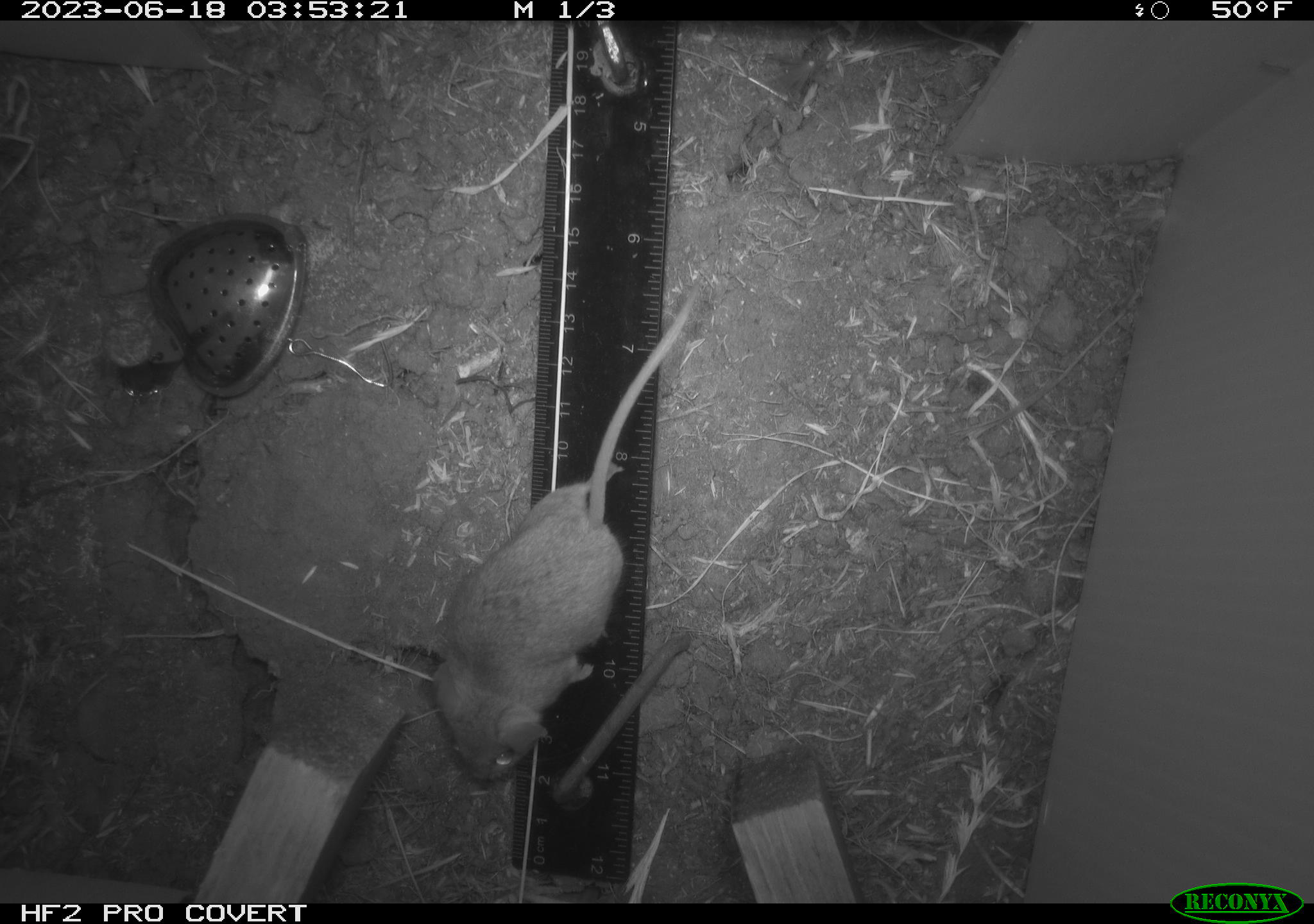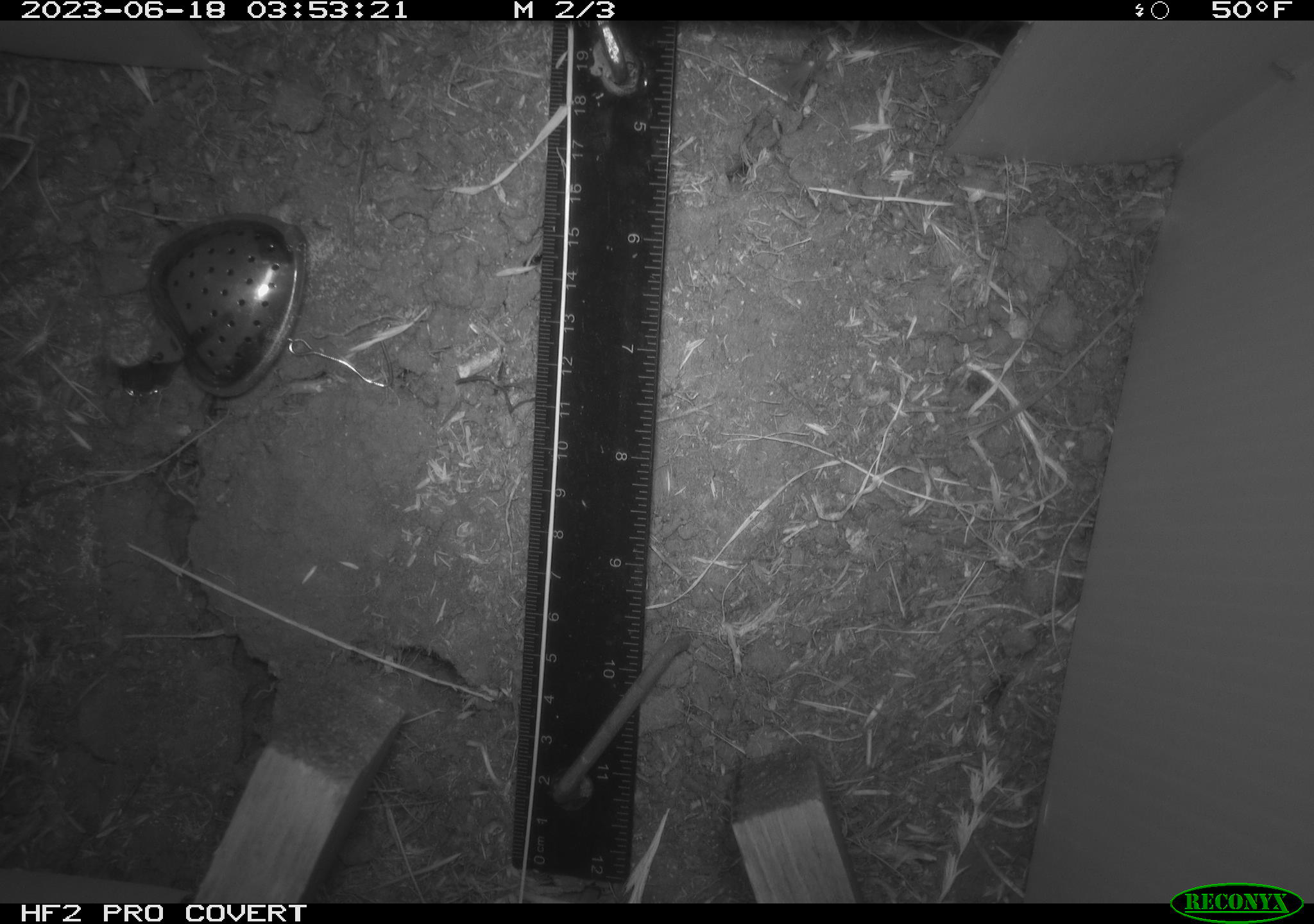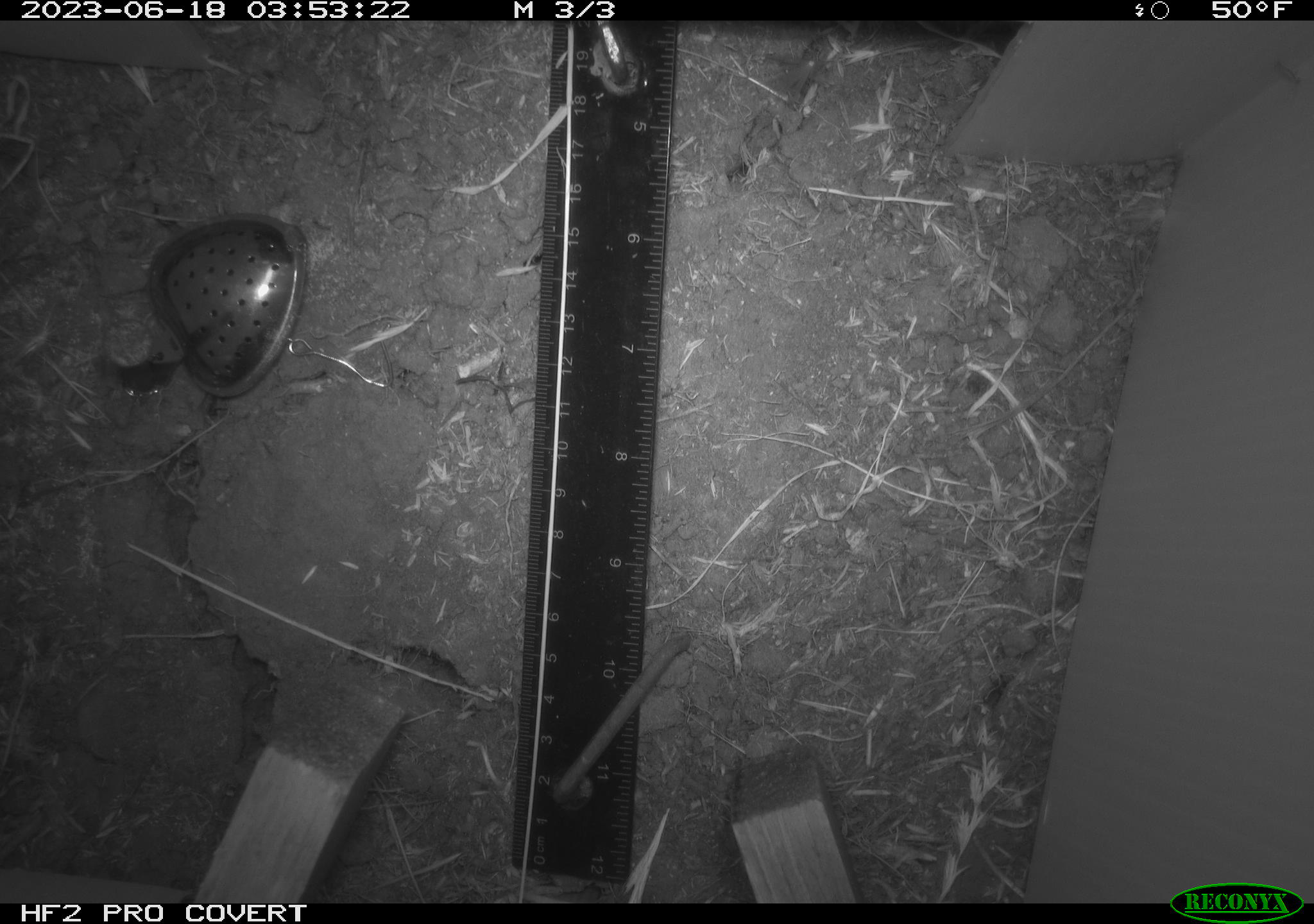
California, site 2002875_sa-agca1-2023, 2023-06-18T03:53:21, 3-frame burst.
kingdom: Animalia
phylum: Chordata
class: Mammalia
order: Rodentia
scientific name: Rodentia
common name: mouse species